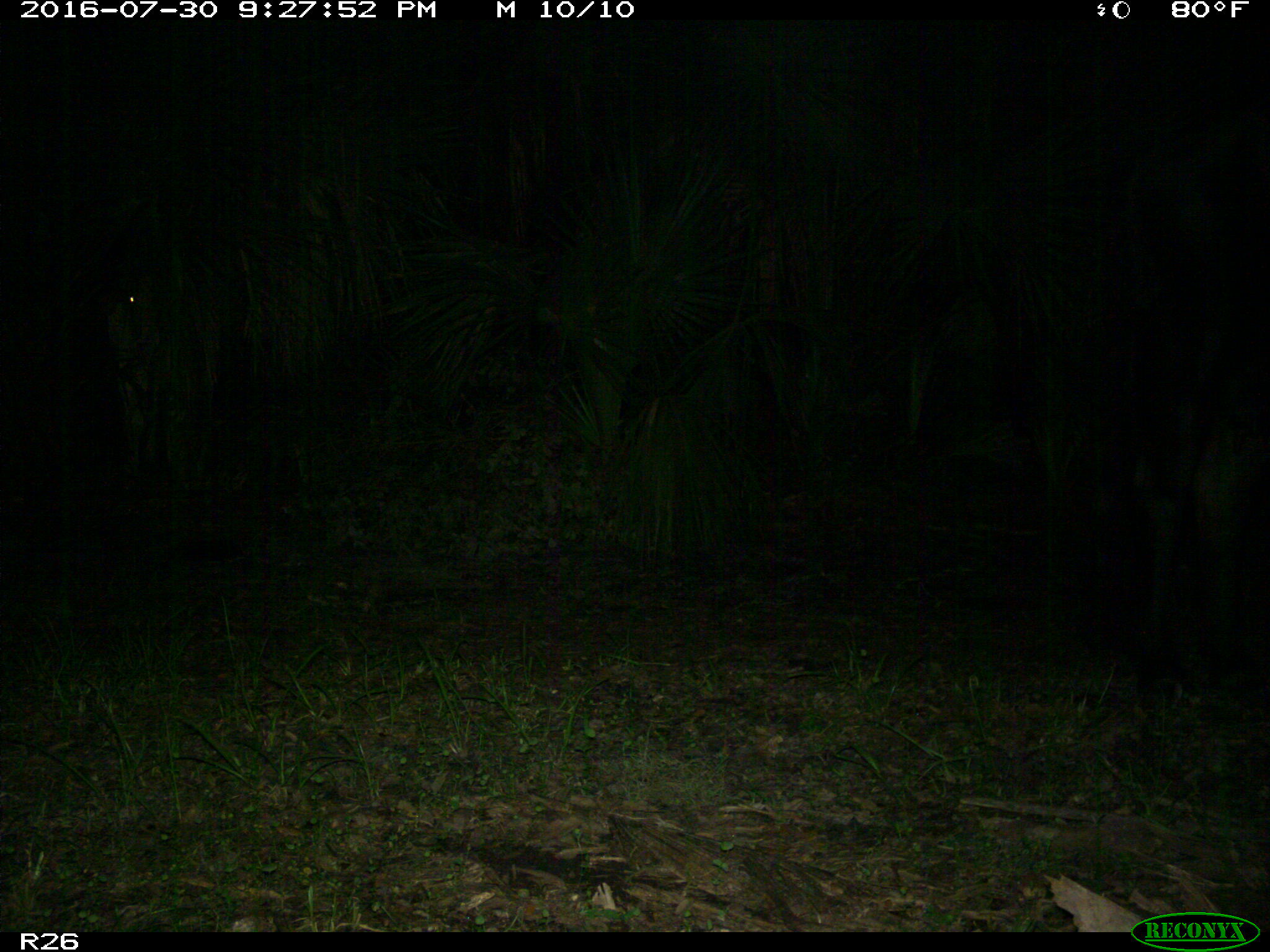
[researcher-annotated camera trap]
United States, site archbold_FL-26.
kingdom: Animalia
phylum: Chordata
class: Mammalia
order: Artiodactyla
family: Bovidae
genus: Bos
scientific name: Bos taurus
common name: domestic cow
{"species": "Bos taurus (domestic cow)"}